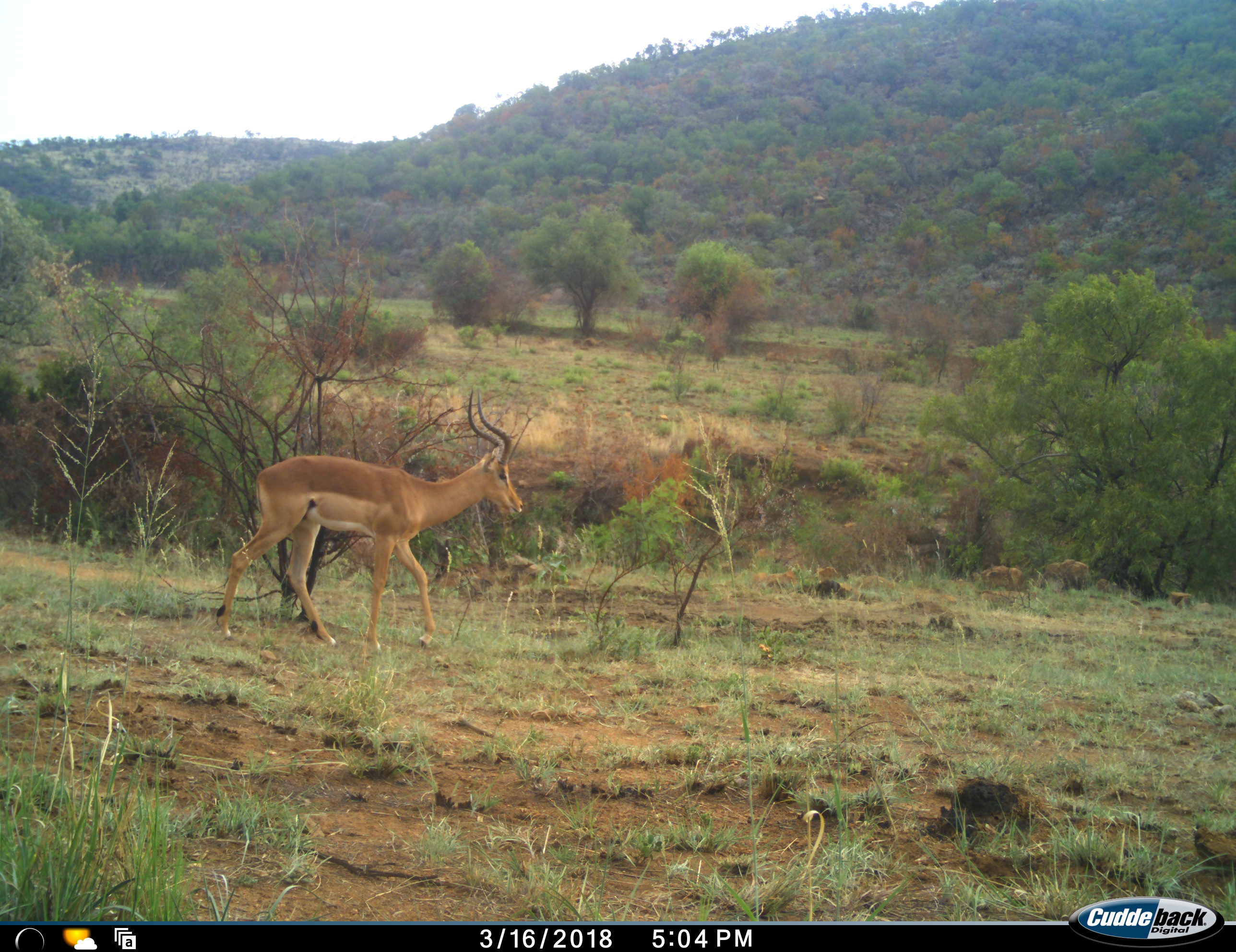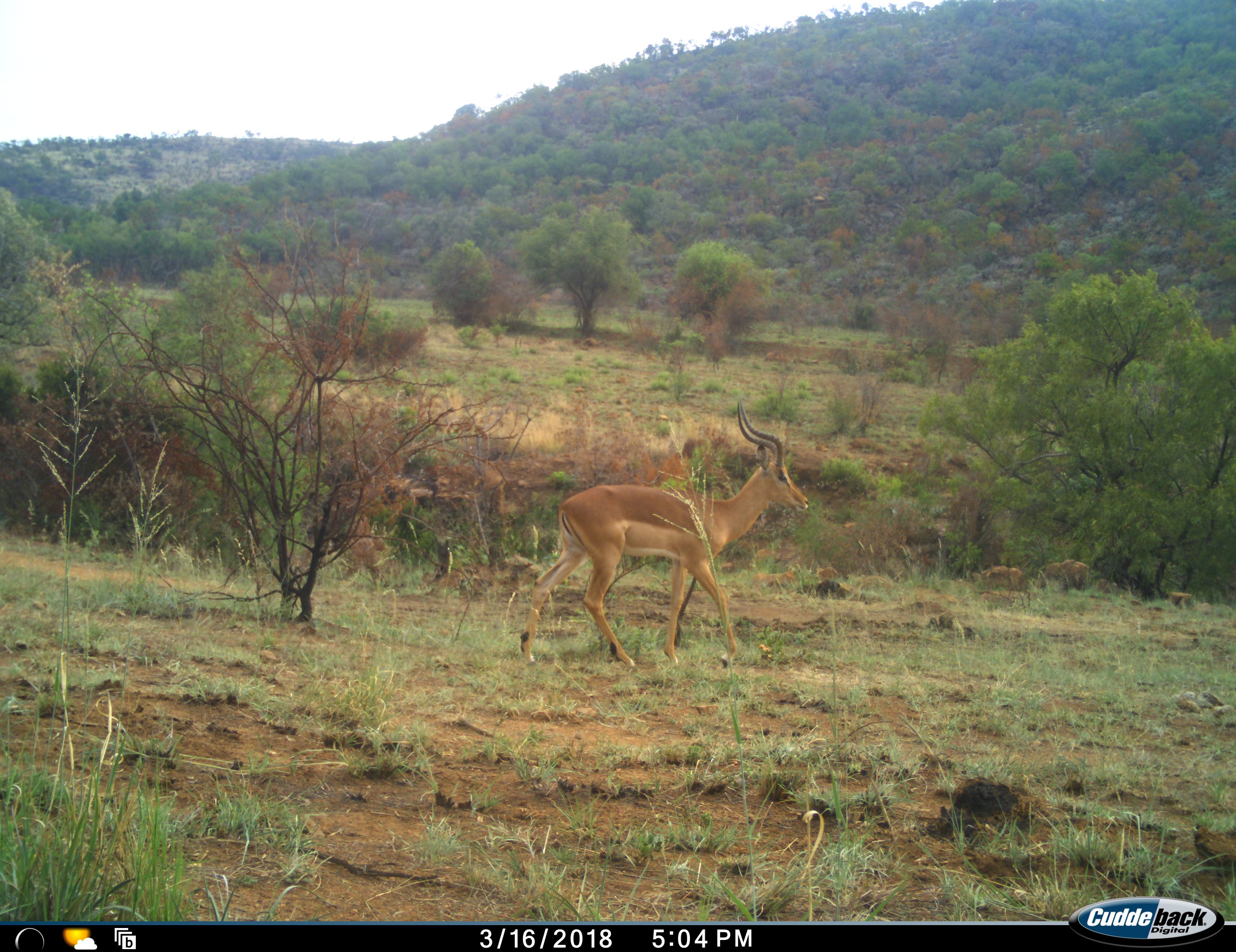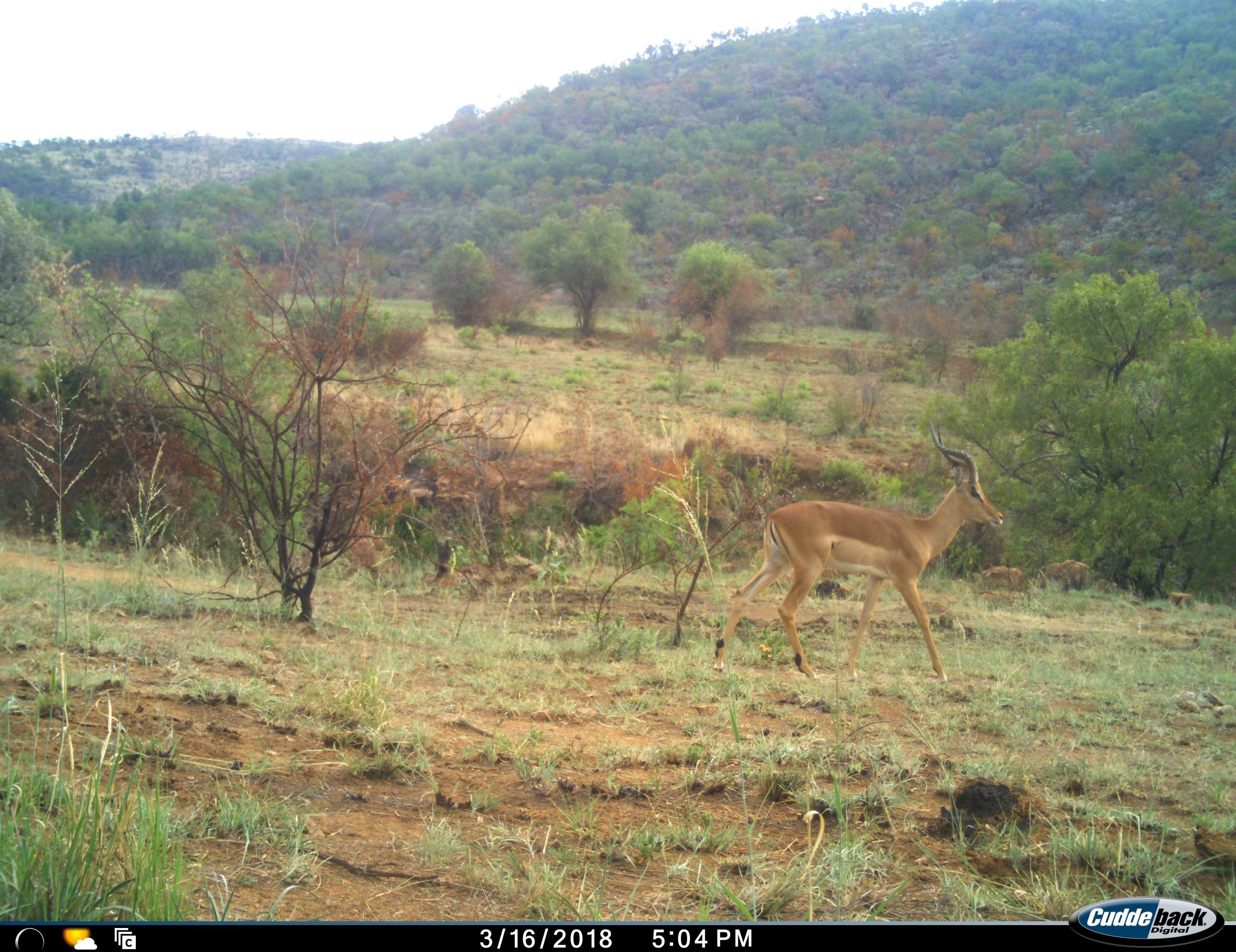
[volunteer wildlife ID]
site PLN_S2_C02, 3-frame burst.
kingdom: Animalia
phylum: Chordata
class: Mammalia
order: Artiodactyla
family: Bovidae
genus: Aepyceros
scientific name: Aepyceros melampus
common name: impala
Impala (Aepyceros melampus), count 1. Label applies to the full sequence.